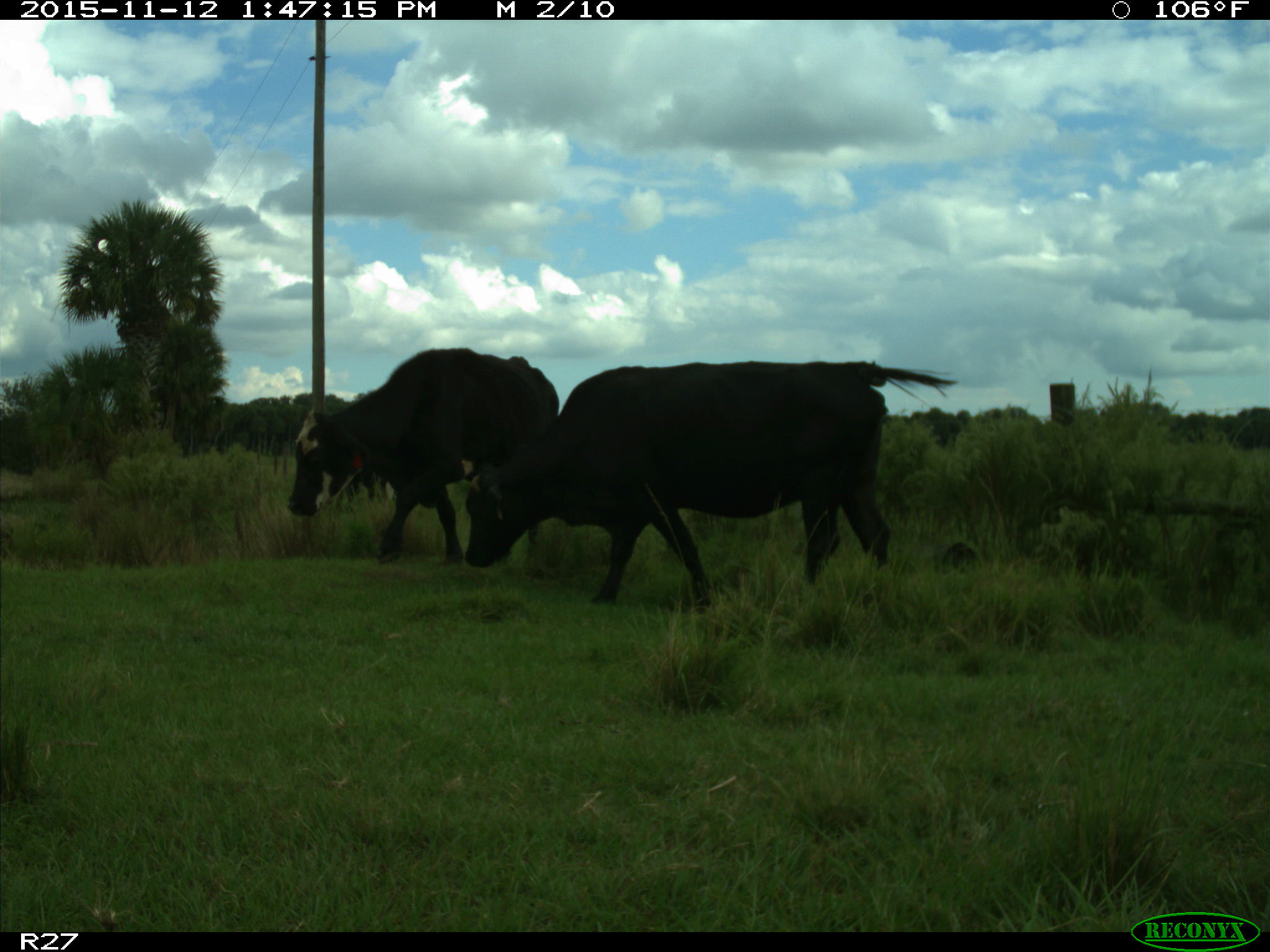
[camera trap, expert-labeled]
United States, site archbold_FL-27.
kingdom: Animalia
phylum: Chordata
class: Mammalia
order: Artiodactyla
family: Bovidae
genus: Bos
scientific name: Bos taurus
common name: domestic cow